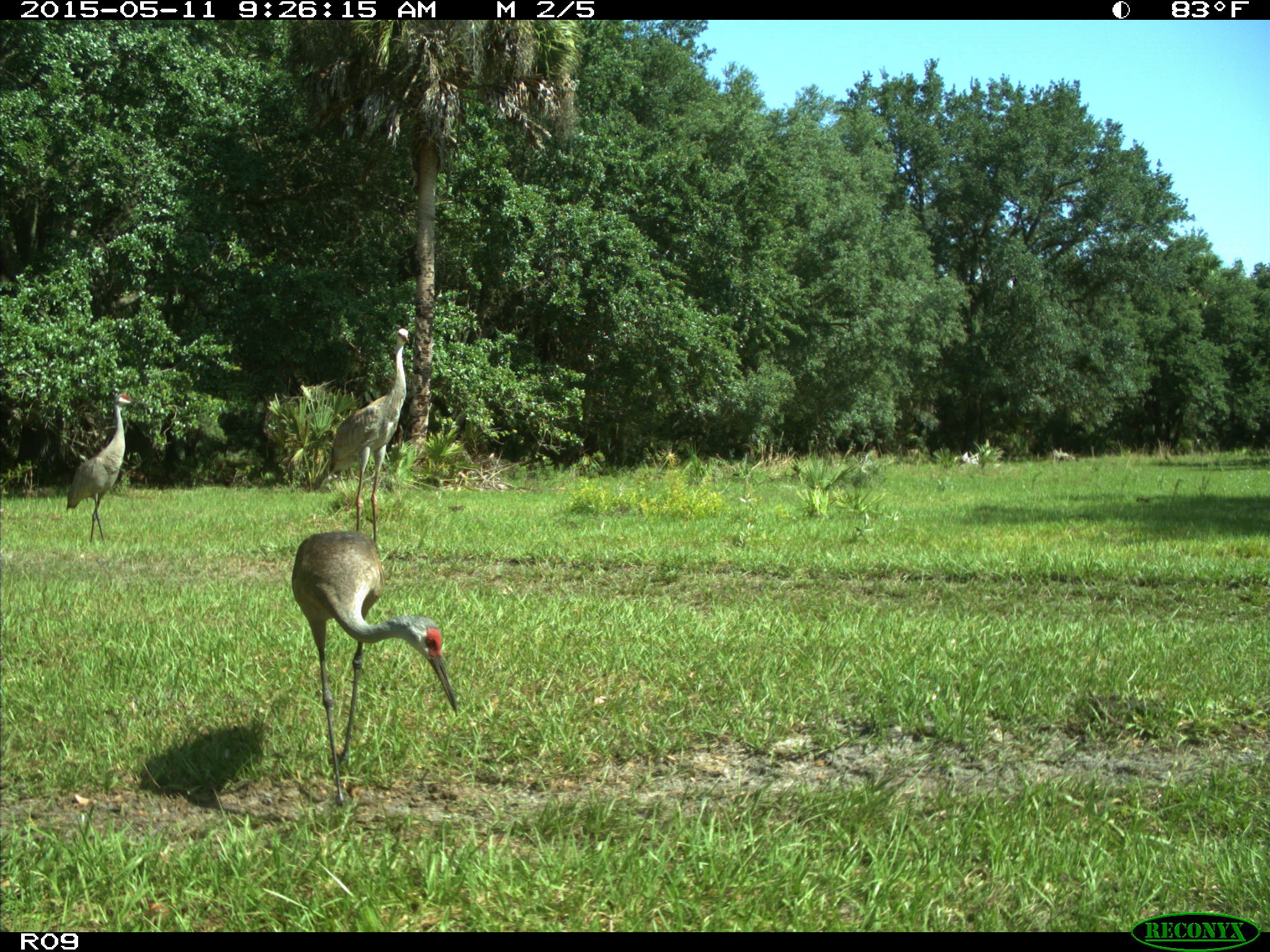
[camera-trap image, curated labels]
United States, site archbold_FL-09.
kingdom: Animalia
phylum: Chordata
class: Aves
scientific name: Aves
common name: birds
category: unidentified bird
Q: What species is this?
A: Unidentified bird (birds) (Aves).